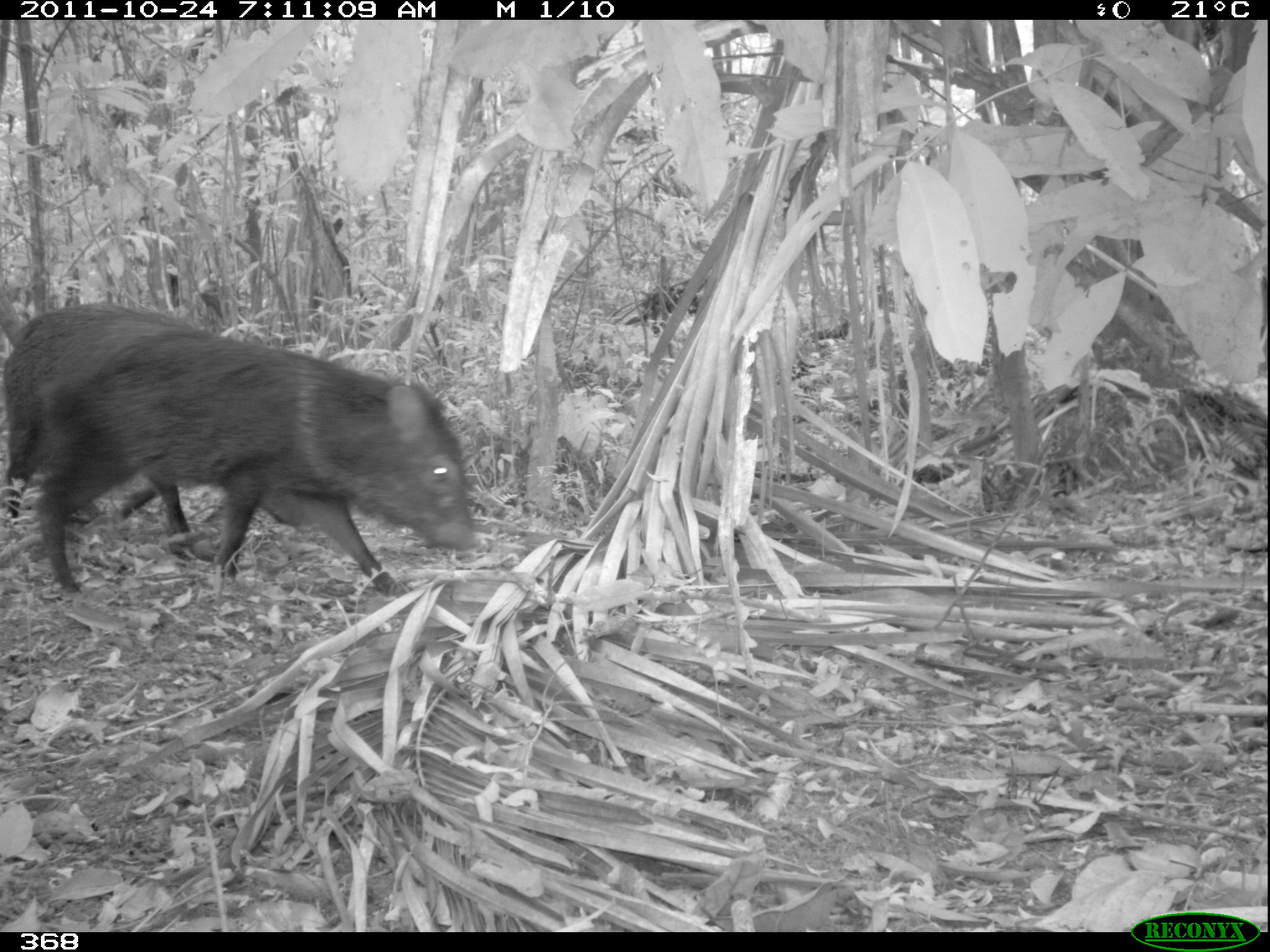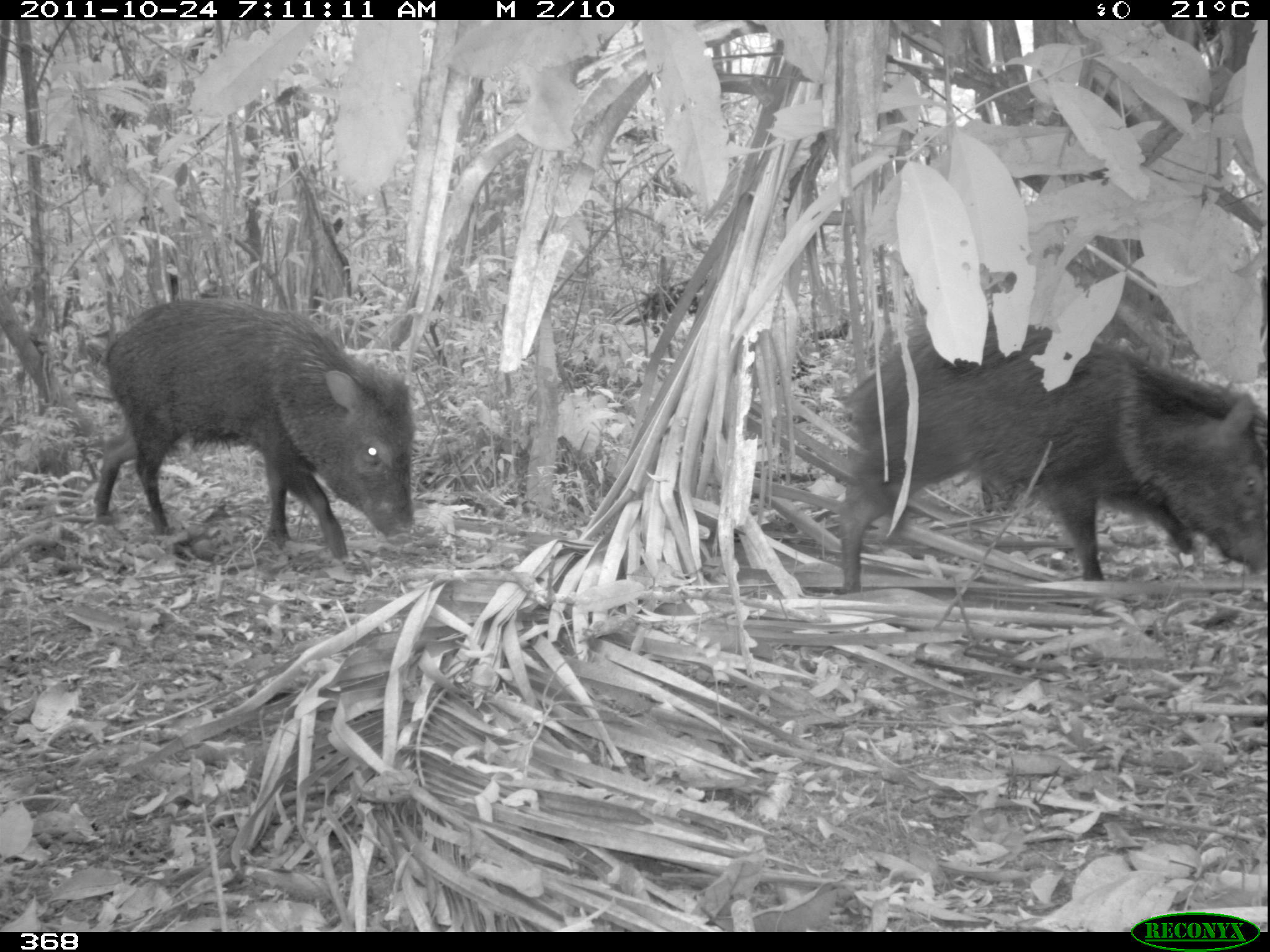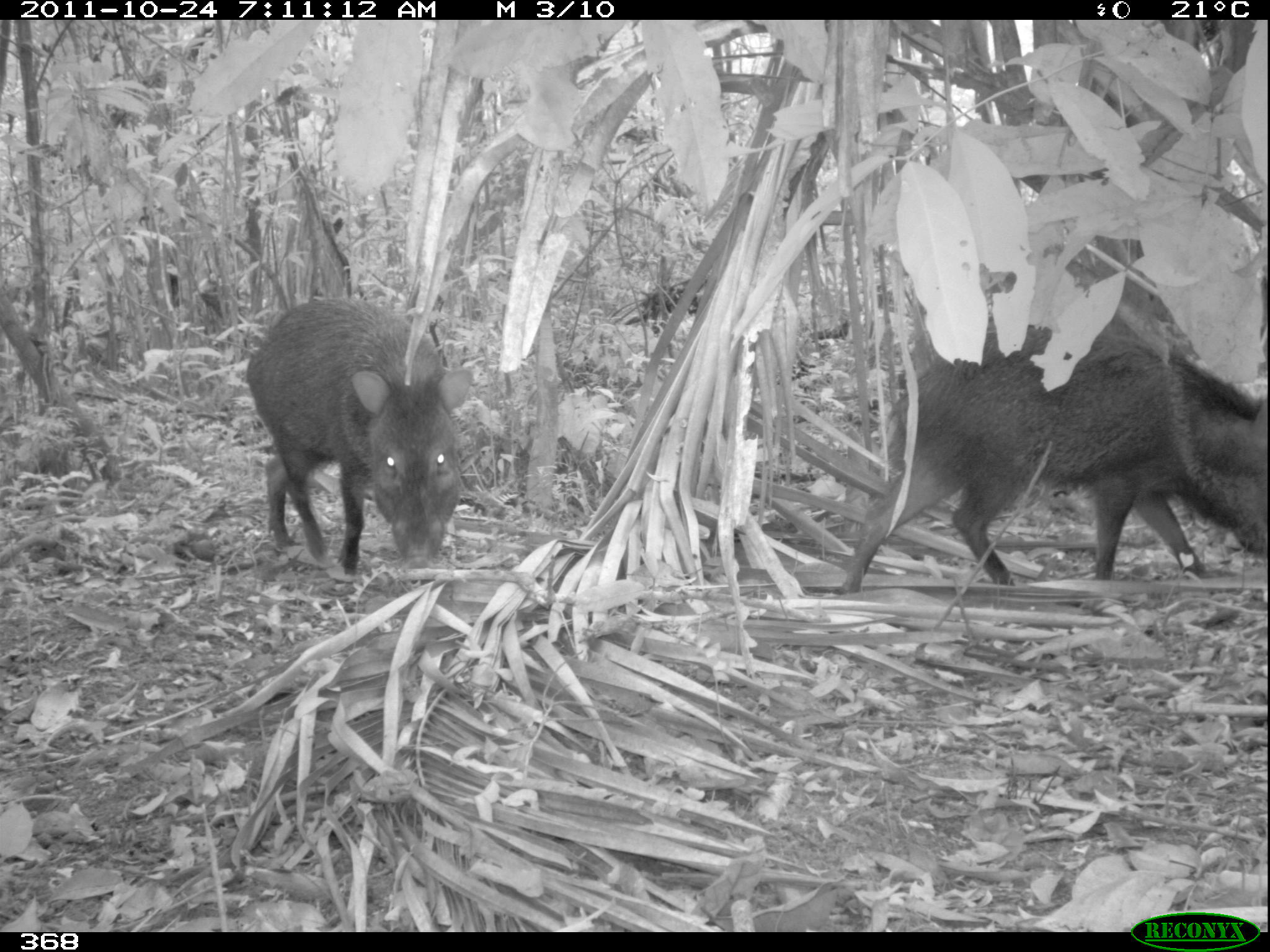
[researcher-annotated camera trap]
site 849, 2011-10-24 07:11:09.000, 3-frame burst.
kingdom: Animalia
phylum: Chordata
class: Mammalia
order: Artiodactyla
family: Tayassuidae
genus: Pecari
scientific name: Pecari tajacu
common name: collared peccary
Pecari tajacu (collared peccary).